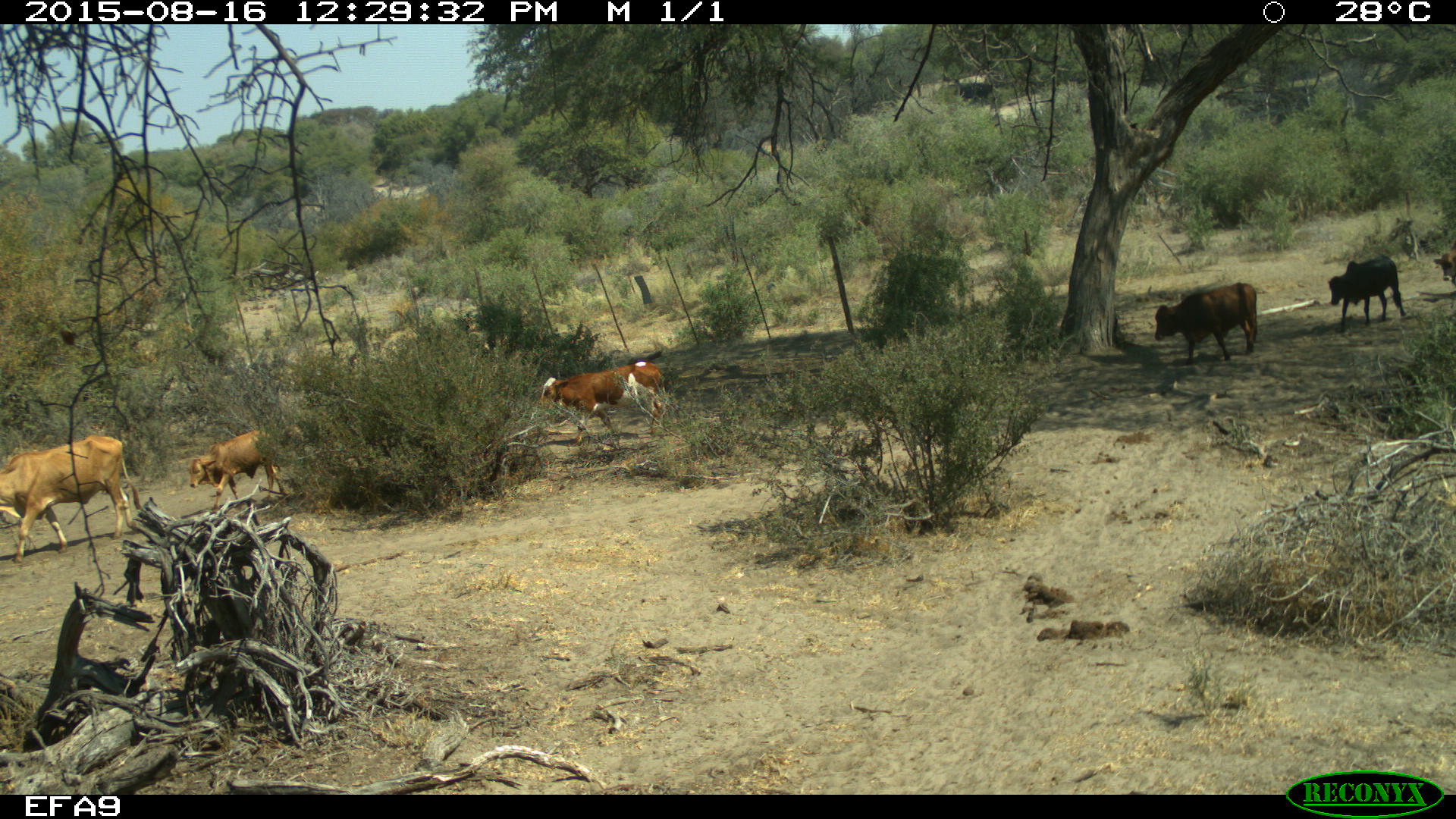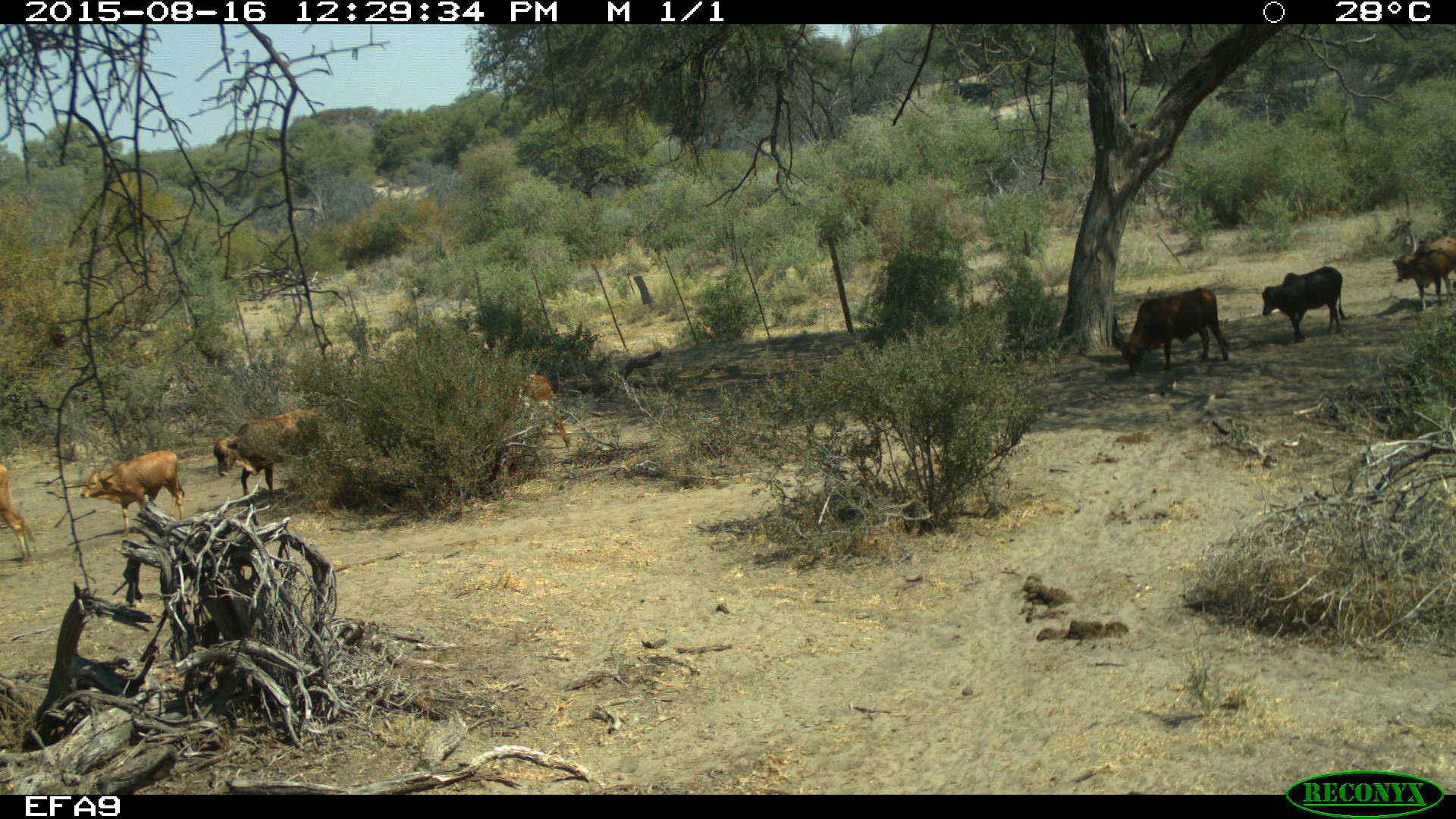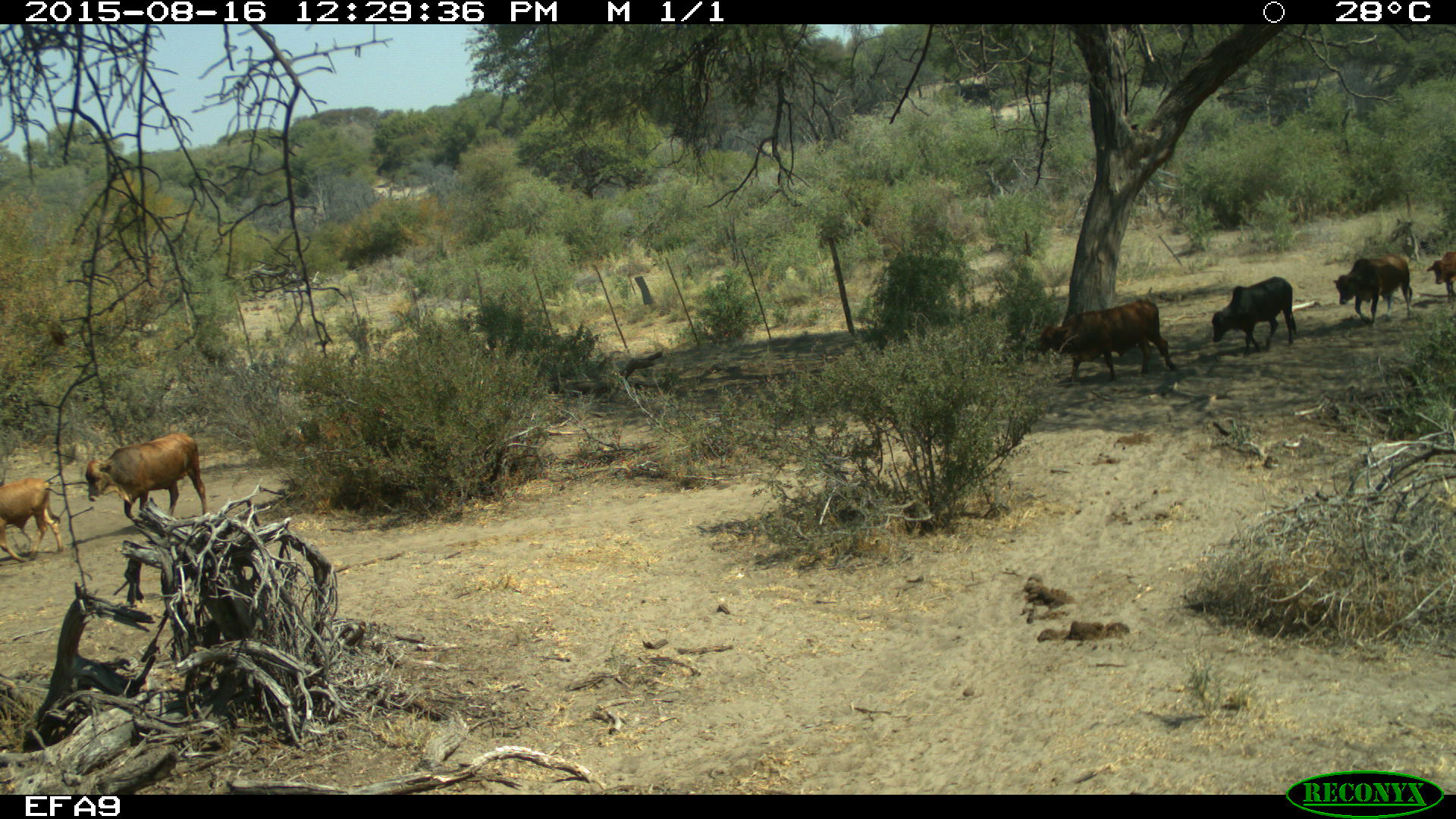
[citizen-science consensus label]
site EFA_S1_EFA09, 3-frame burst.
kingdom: Animalia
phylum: Chordata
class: Mammalia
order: Artiodactyla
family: Bovidae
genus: Bos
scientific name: Bos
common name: cattle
Cattle (Bos), count 11-50. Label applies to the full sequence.